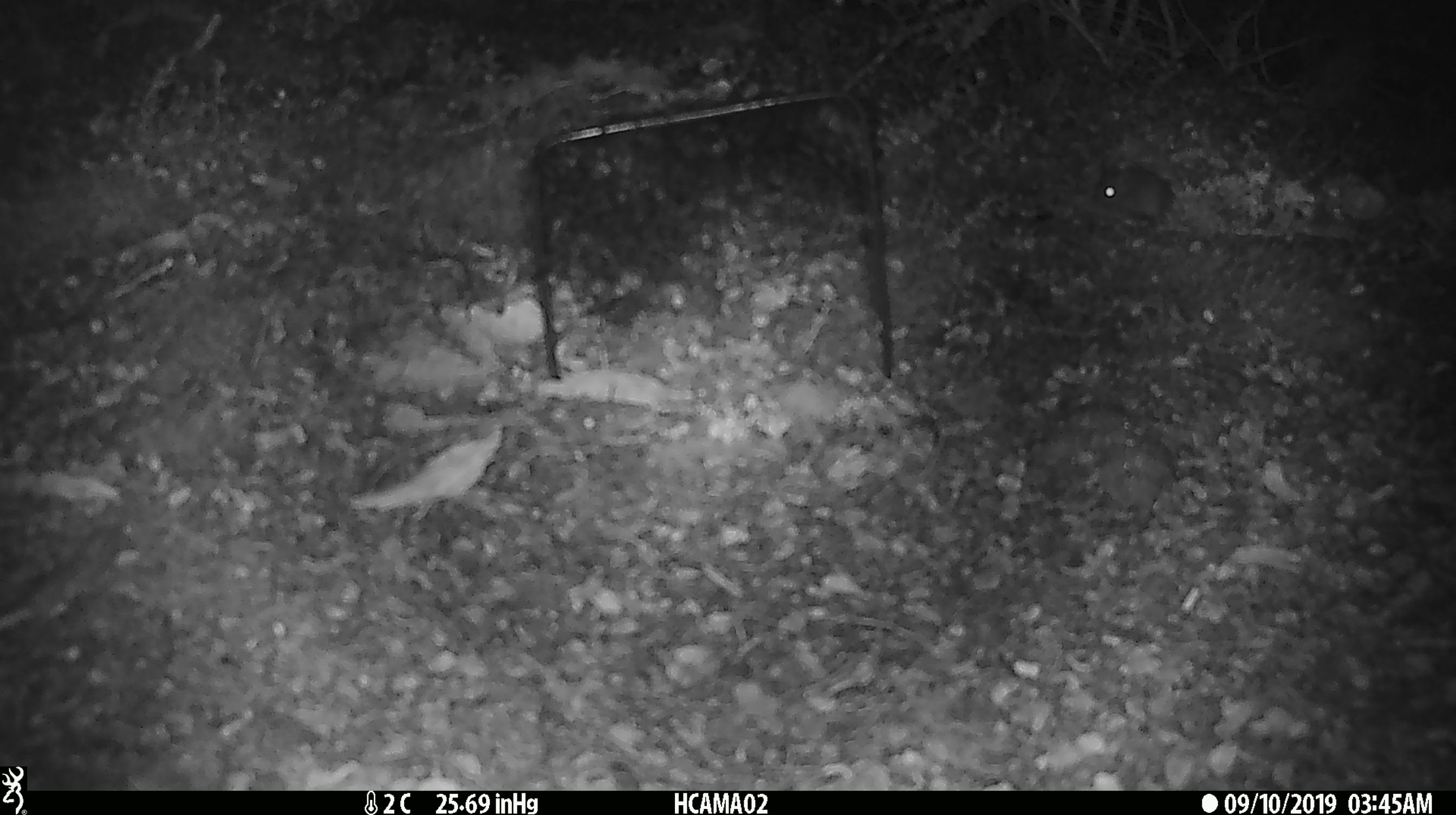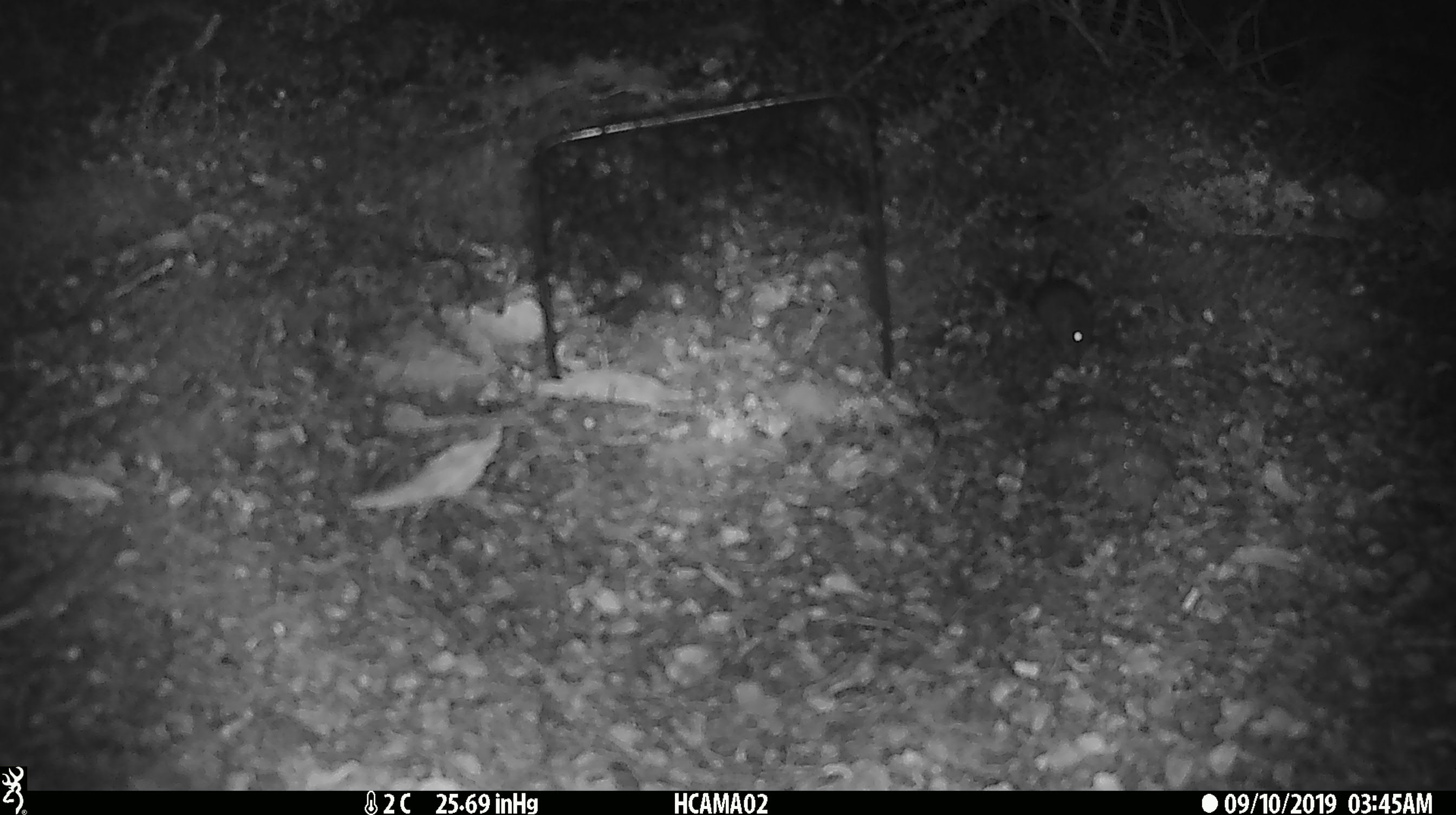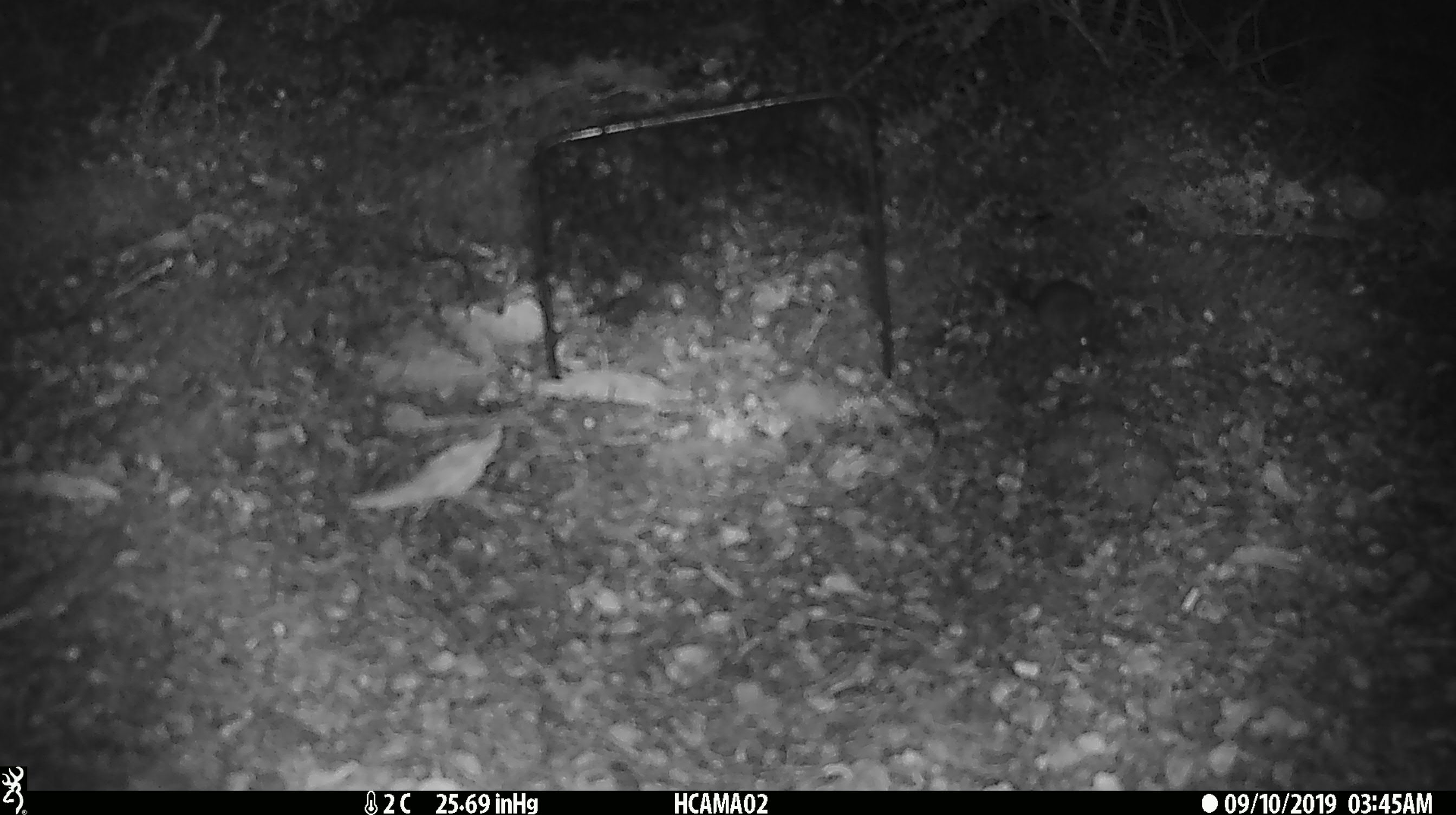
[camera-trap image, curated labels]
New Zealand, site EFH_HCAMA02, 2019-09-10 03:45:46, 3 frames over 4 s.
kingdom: Animalia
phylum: Chordata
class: Mammalia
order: Rodentia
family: Muridae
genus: Mus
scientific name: Mus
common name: mouse